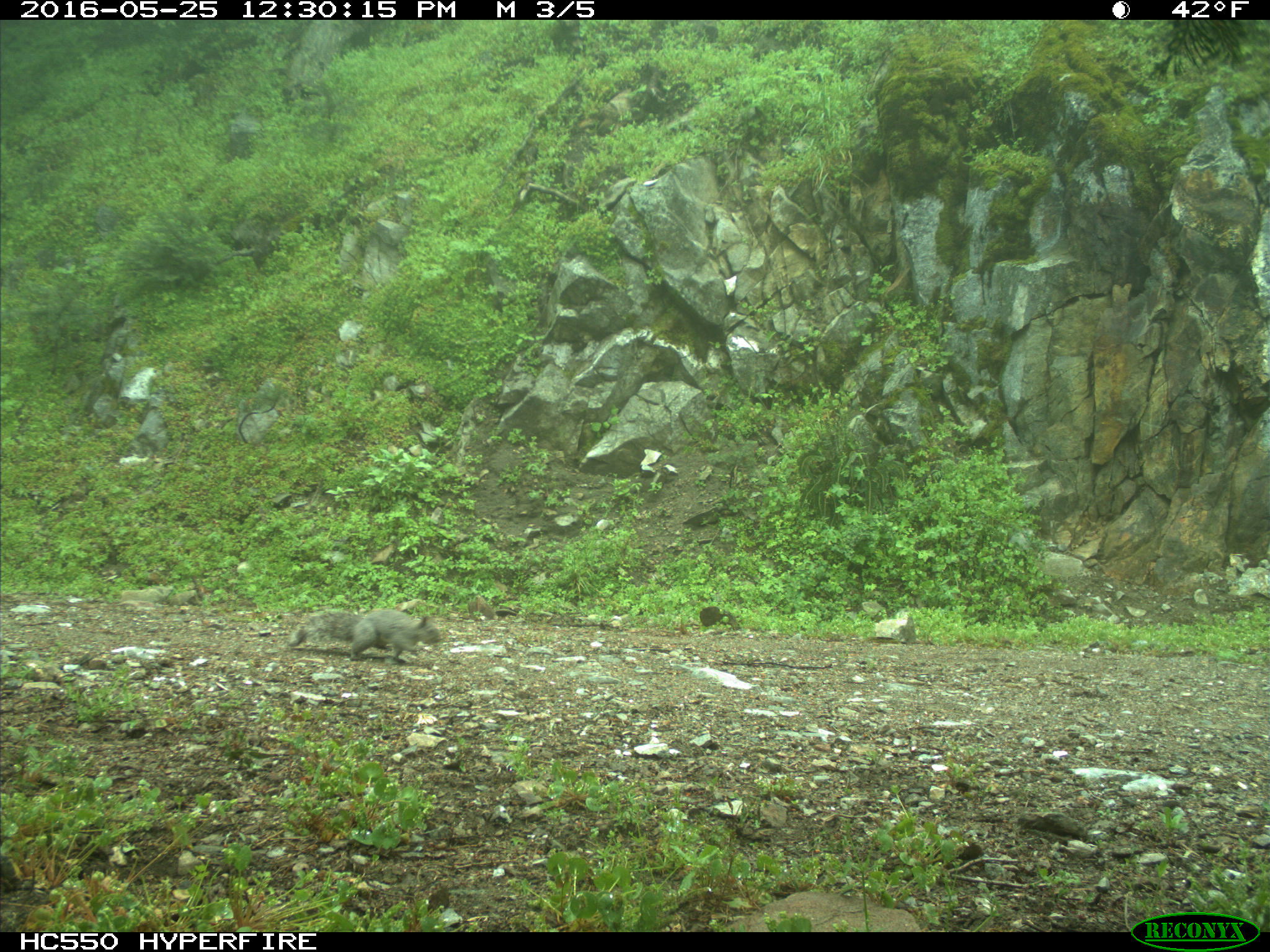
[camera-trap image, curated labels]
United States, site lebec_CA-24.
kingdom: Animalia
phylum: Chordata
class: Mammalia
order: Rodentia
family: Sciuridae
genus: Sciurus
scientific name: Sciurus carolinensis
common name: eastern gray squirrel